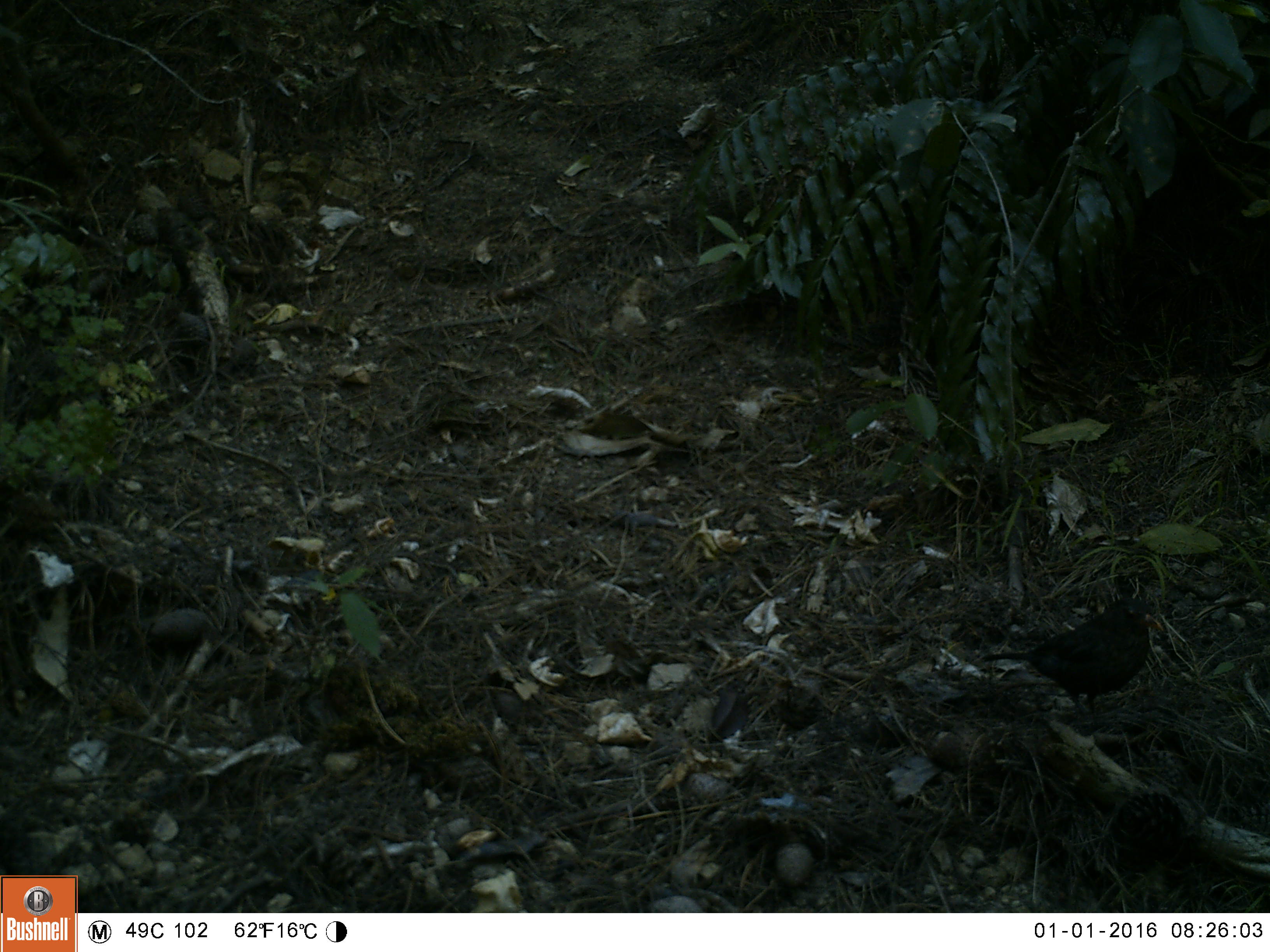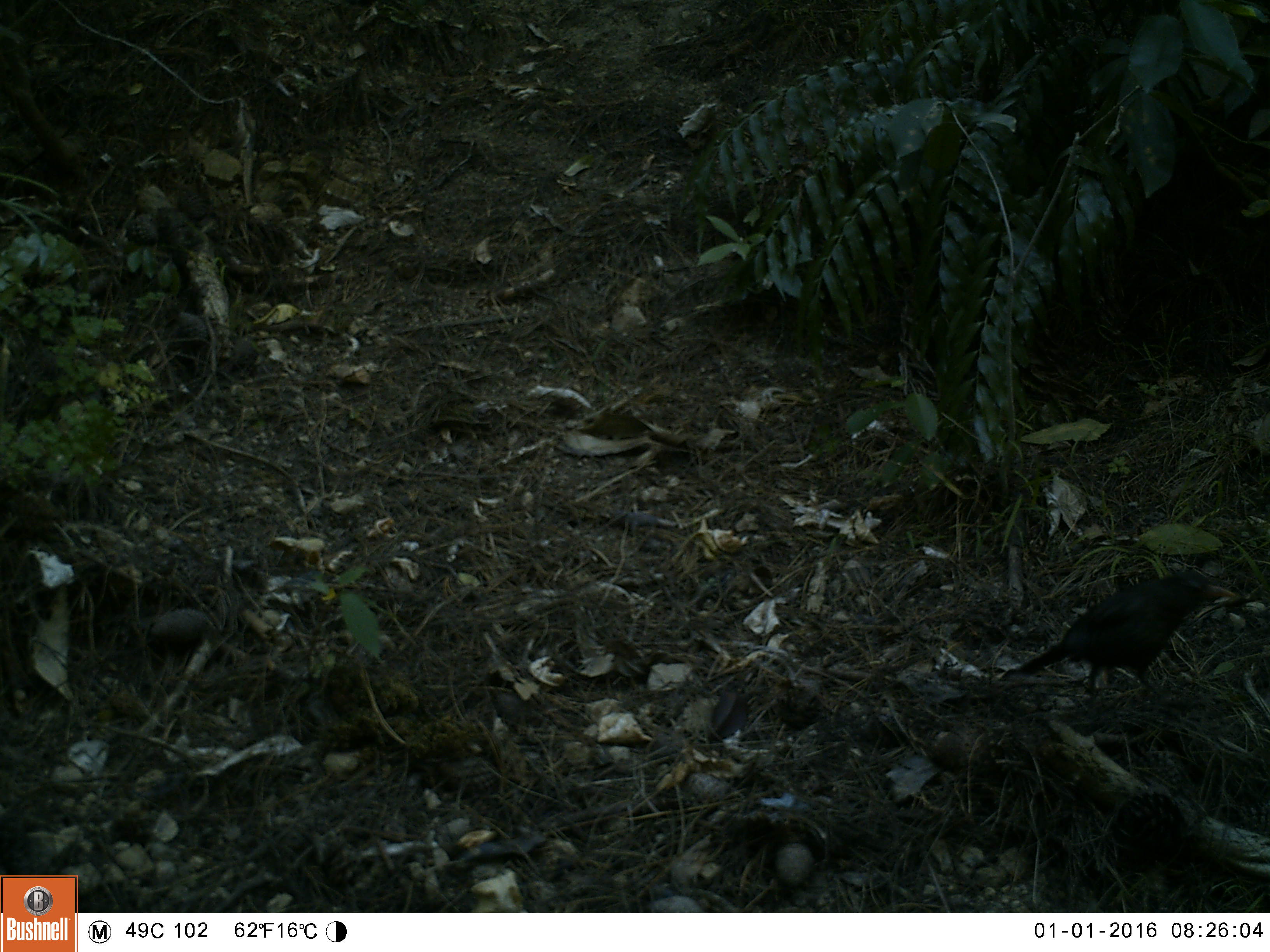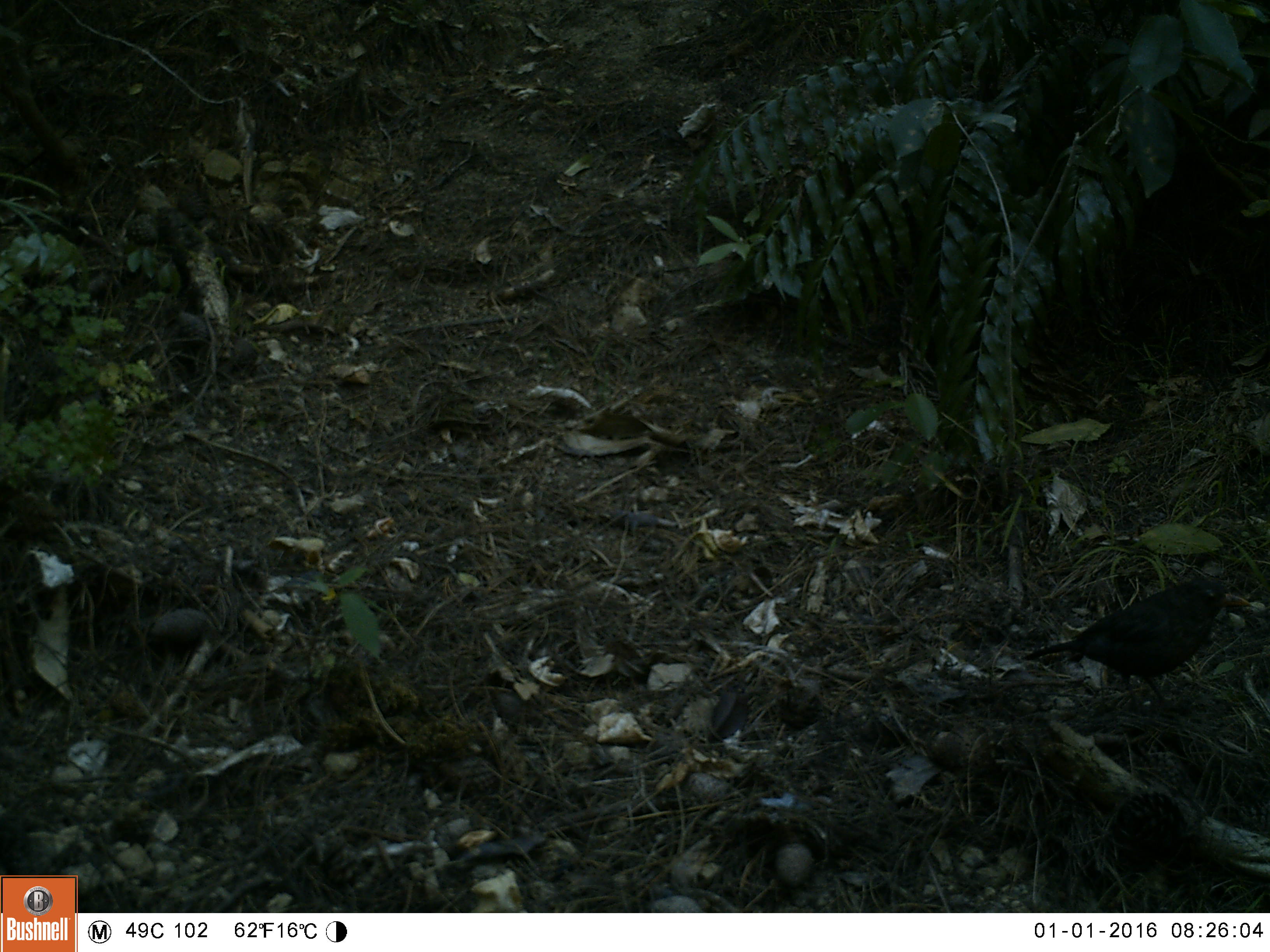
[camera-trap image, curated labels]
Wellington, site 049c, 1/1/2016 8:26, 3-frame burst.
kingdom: Animalia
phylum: Chordata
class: Aves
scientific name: Aves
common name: bird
Bird (Aves).